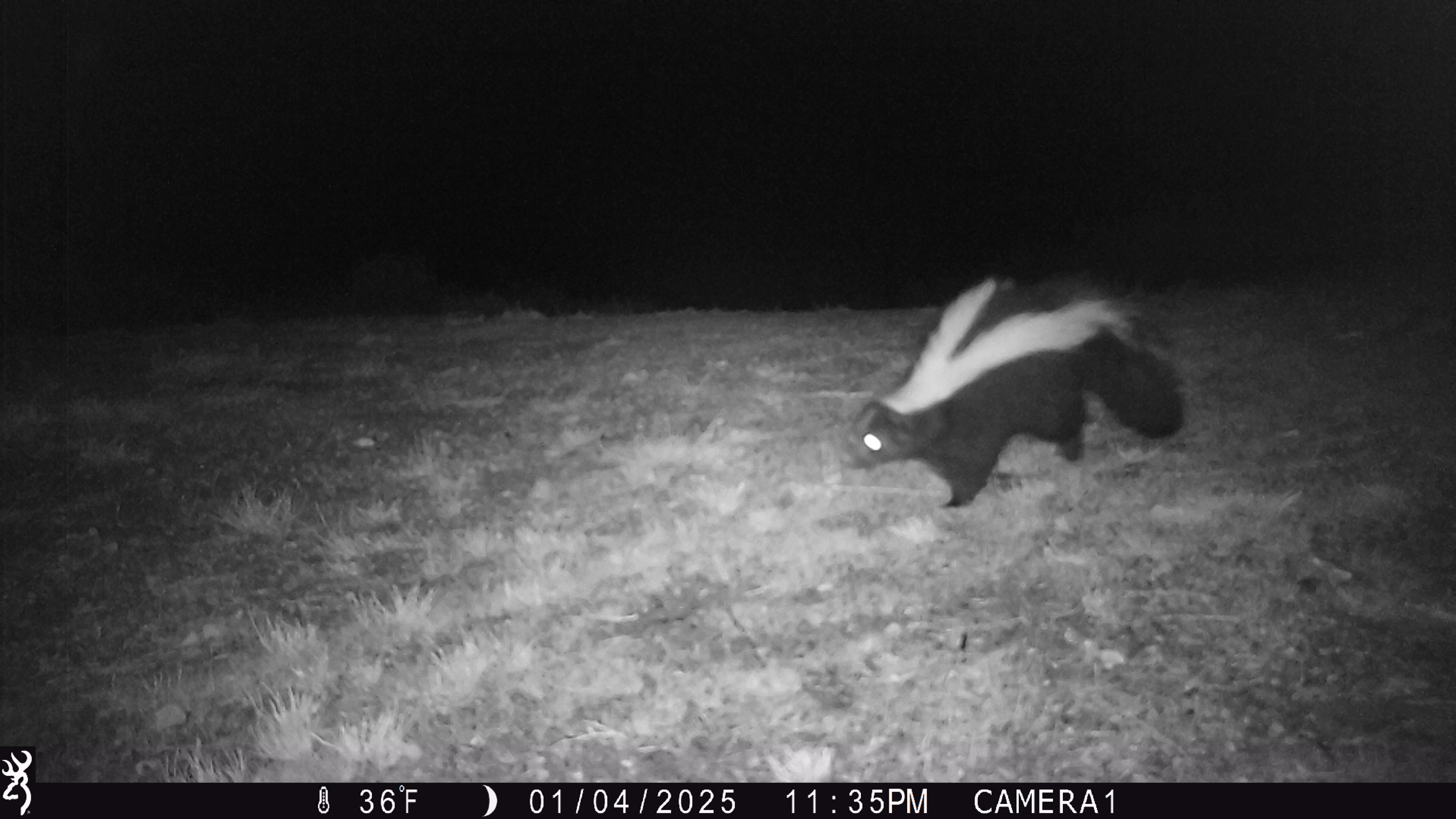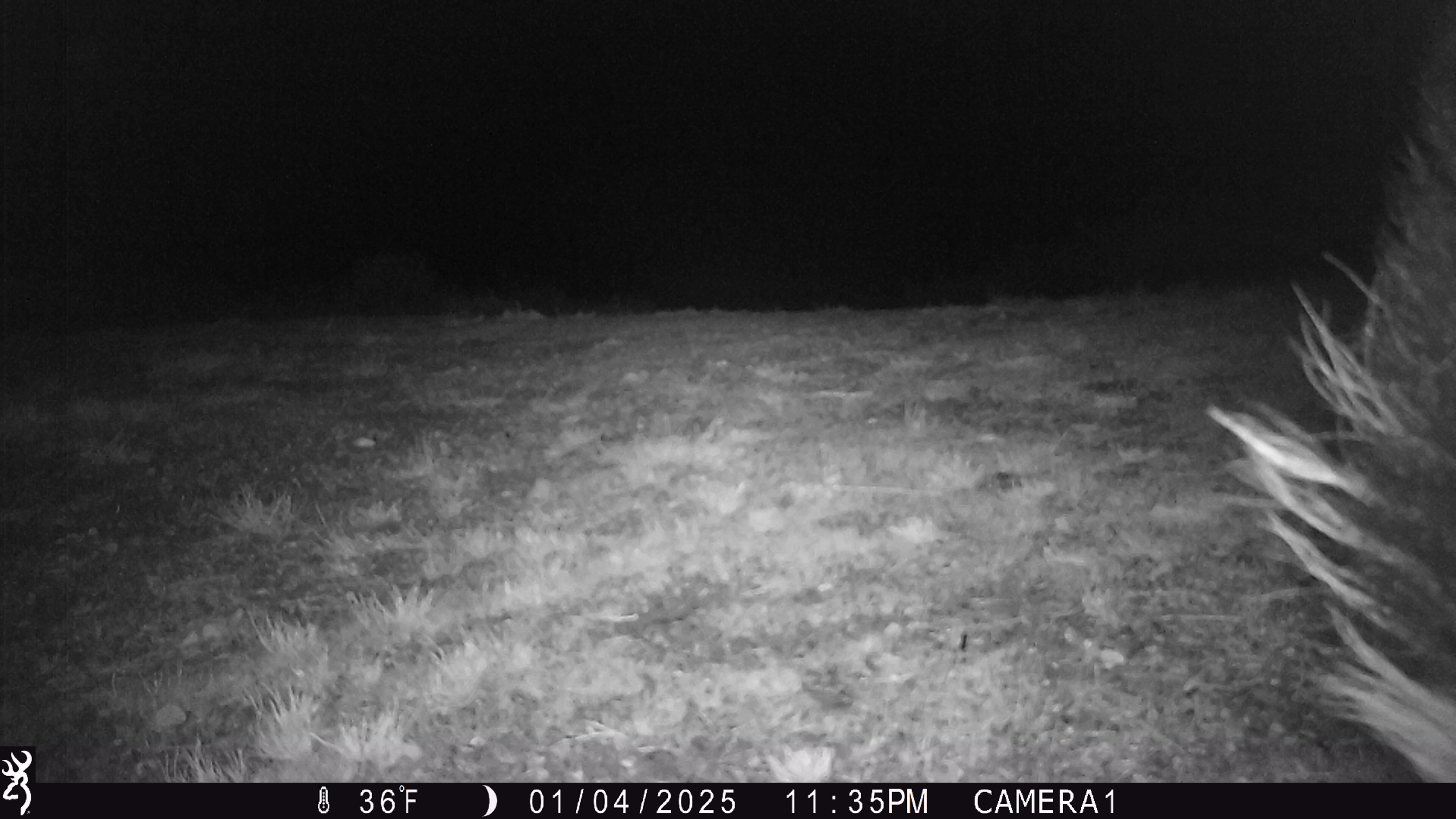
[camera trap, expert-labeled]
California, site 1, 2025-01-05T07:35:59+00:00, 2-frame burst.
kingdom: Animalia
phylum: Chordata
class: Mammalia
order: Carnivora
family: Mephitidae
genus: Mephitis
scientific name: Mephitis mephitis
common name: striped skunk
Striped skunk (Mephitis mephitis).